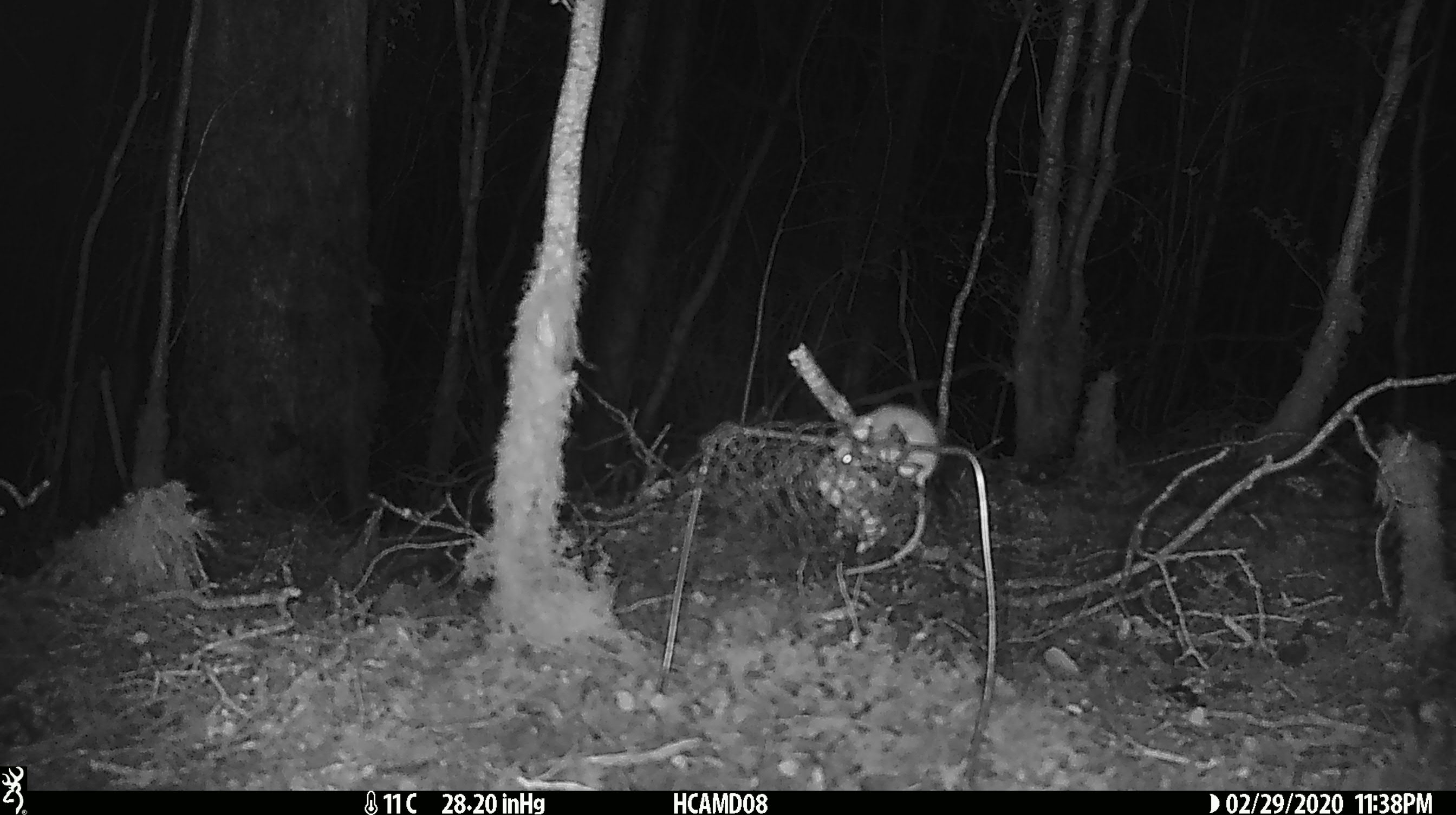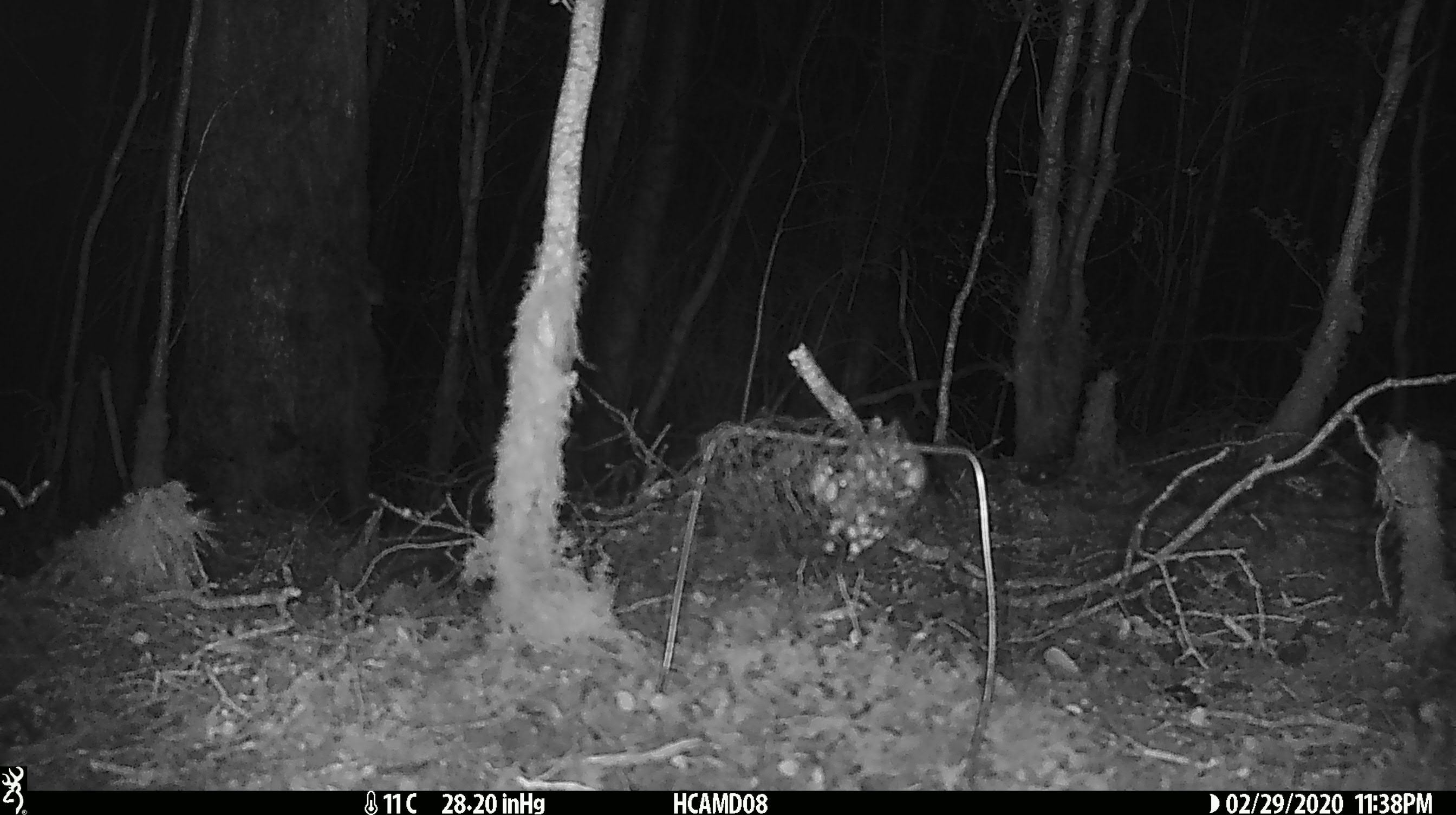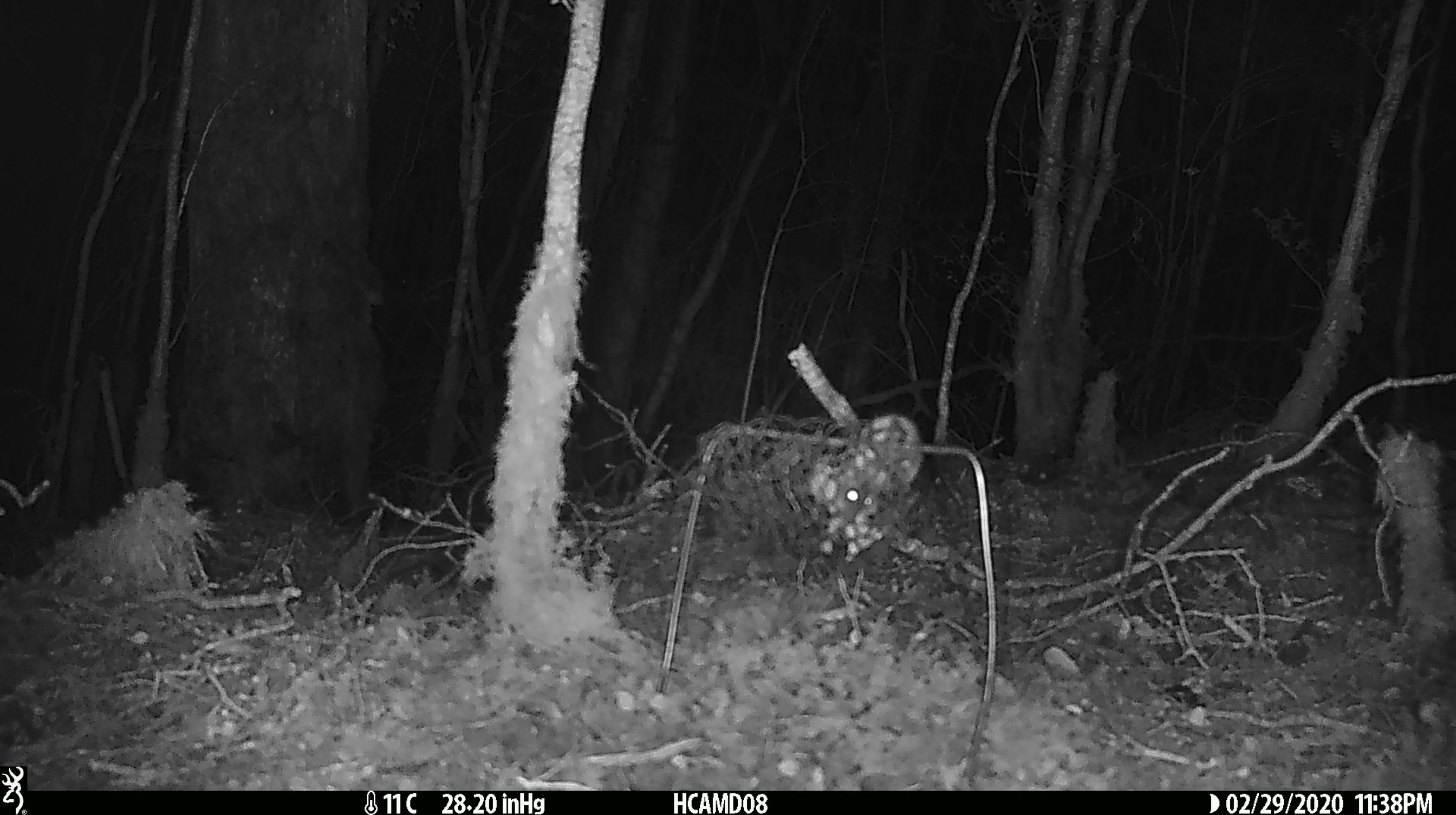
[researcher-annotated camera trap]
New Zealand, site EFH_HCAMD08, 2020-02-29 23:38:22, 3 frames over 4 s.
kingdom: Animalia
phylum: Chordata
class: Mammalia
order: Rodentia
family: Muridae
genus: Mus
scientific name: Mus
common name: mouse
Mouse (Mus).